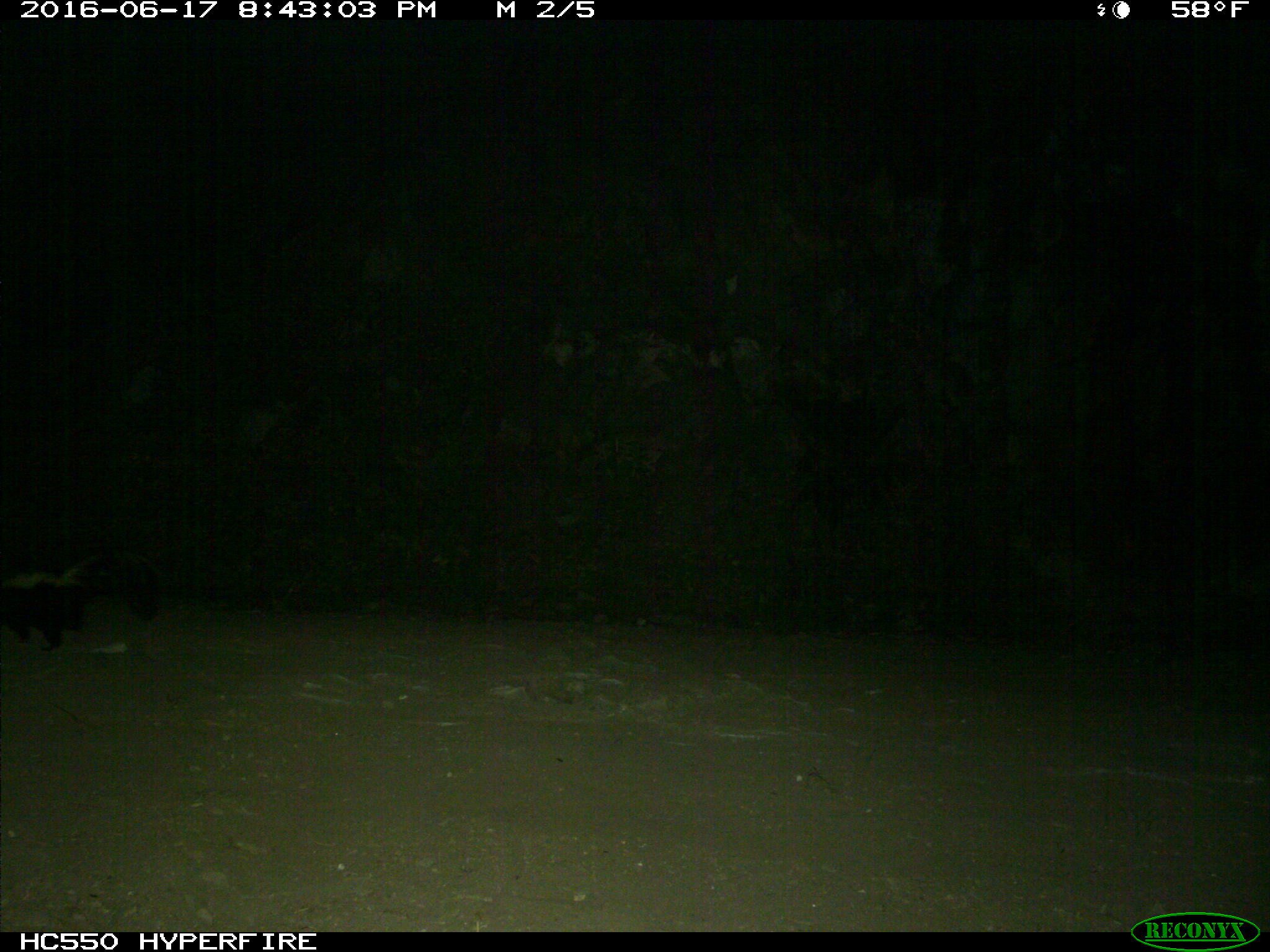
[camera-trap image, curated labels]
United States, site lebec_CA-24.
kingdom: Animalia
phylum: Chordata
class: Mammalia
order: Carnivora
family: Mephitidae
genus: Mephitis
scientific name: Mephitis mephitis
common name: striped skunk